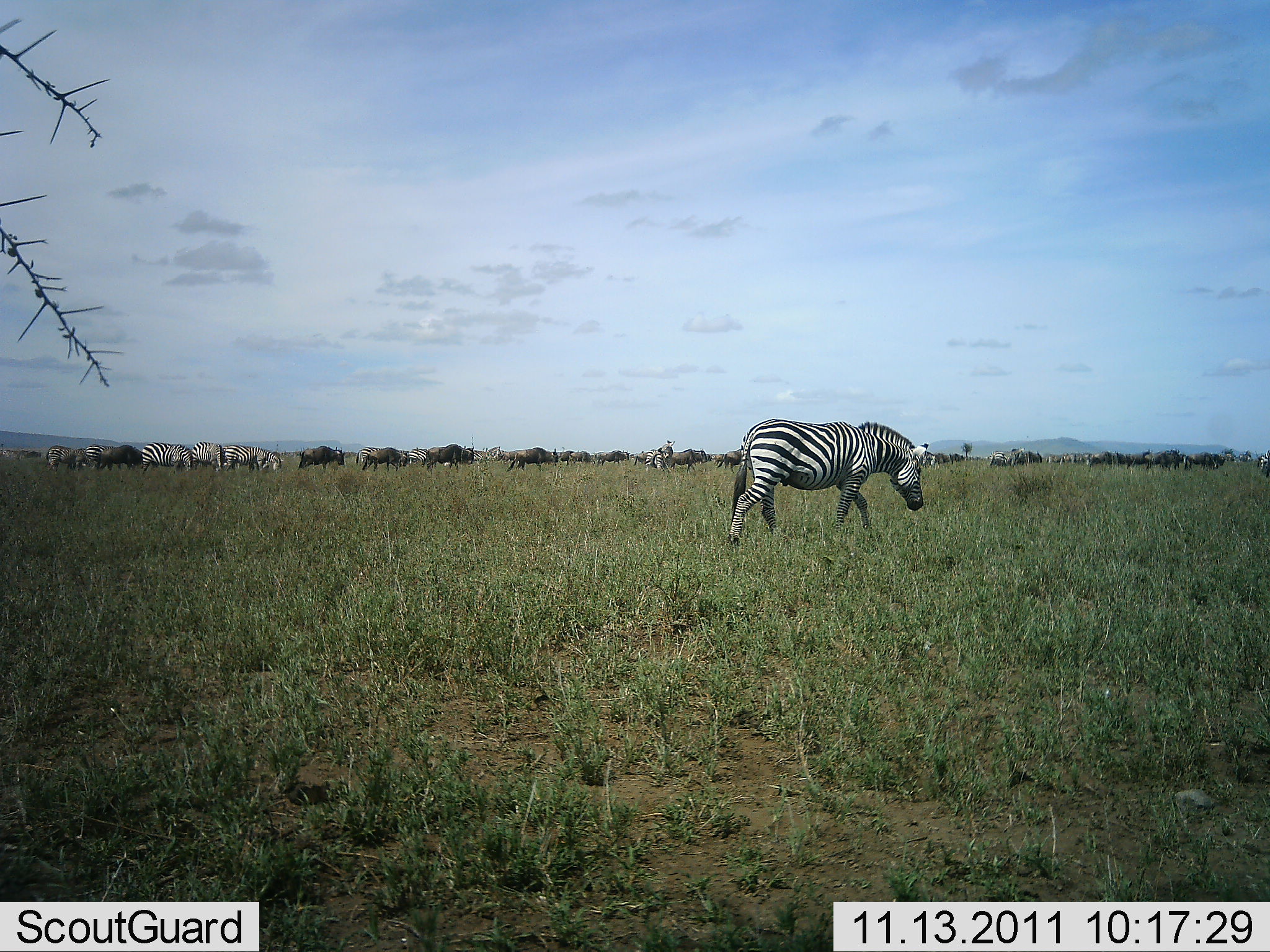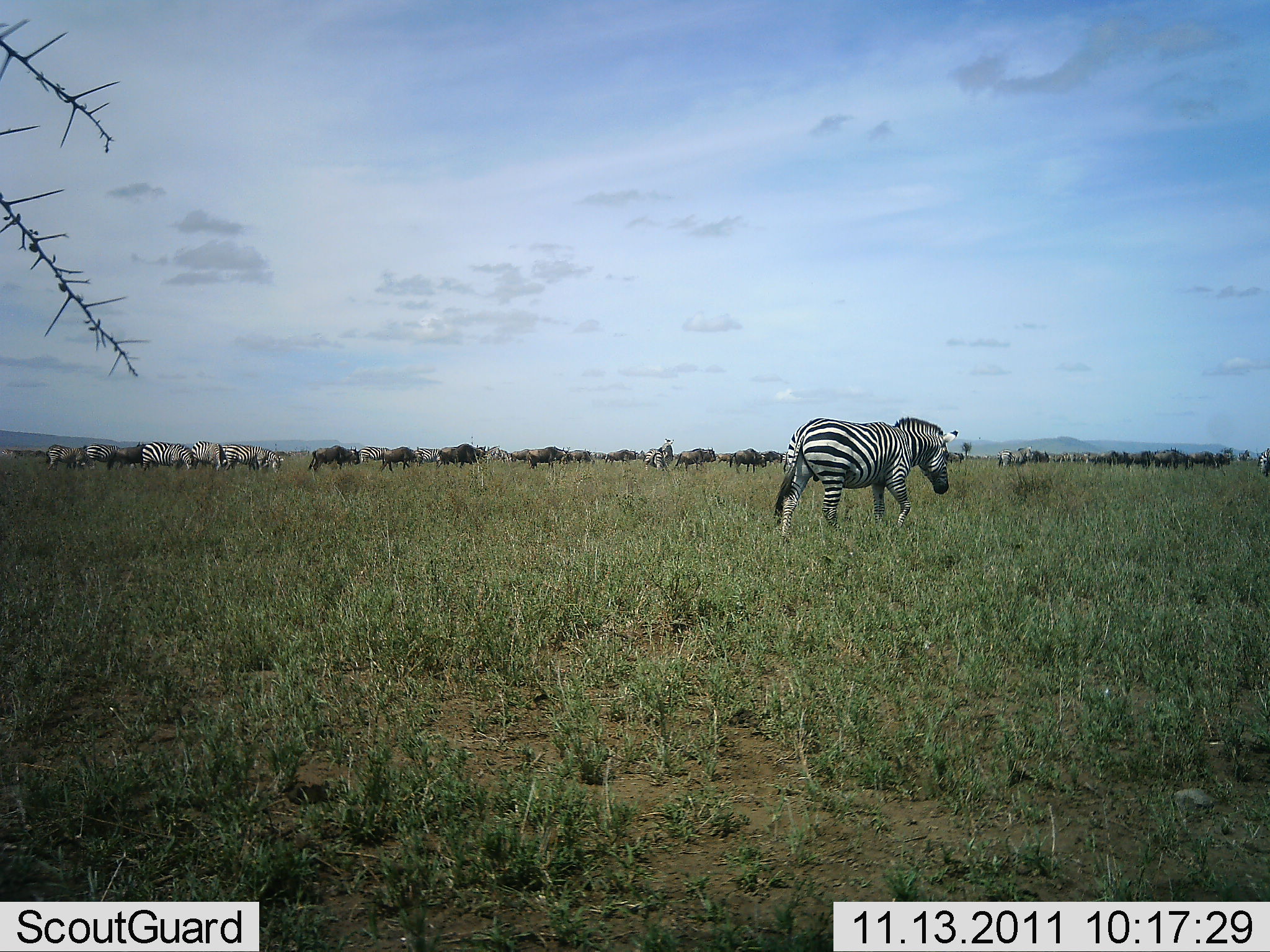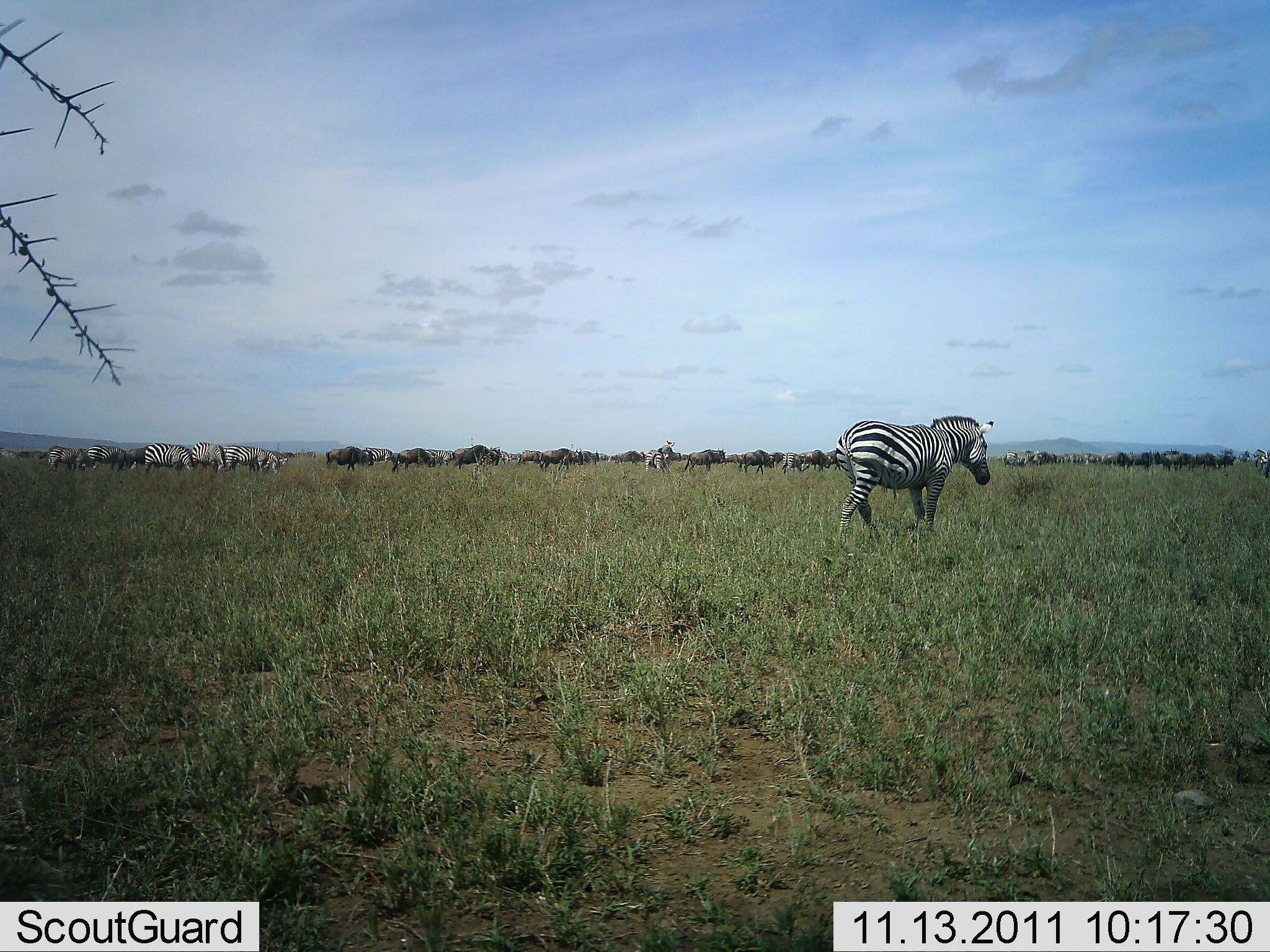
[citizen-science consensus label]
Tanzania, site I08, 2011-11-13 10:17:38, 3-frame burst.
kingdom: Animalia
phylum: Chordata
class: Mammalia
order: Artiodactyla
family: Bovidae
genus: Connochaetes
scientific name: Connochaetes taurinus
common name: blue wildebeest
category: wildebeest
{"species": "wildebeest (blue wildebeest) (Connochaetes taurinus)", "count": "11-50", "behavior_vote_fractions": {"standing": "30%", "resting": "0%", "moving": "80%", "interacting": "10%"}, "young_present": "0%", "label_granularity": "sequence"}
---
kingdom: Animalia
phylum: Chordata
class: Mammalia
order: Perissodactyla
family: Equidae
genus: Equus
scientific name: Equus quagga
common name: plains zebra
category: zebra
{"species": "zebra (plains zebra) (Equus quagga)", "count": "7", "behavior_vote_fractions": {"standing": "33%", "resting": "0%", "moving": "83%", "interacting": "8%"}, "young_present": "0%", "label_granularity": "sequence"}